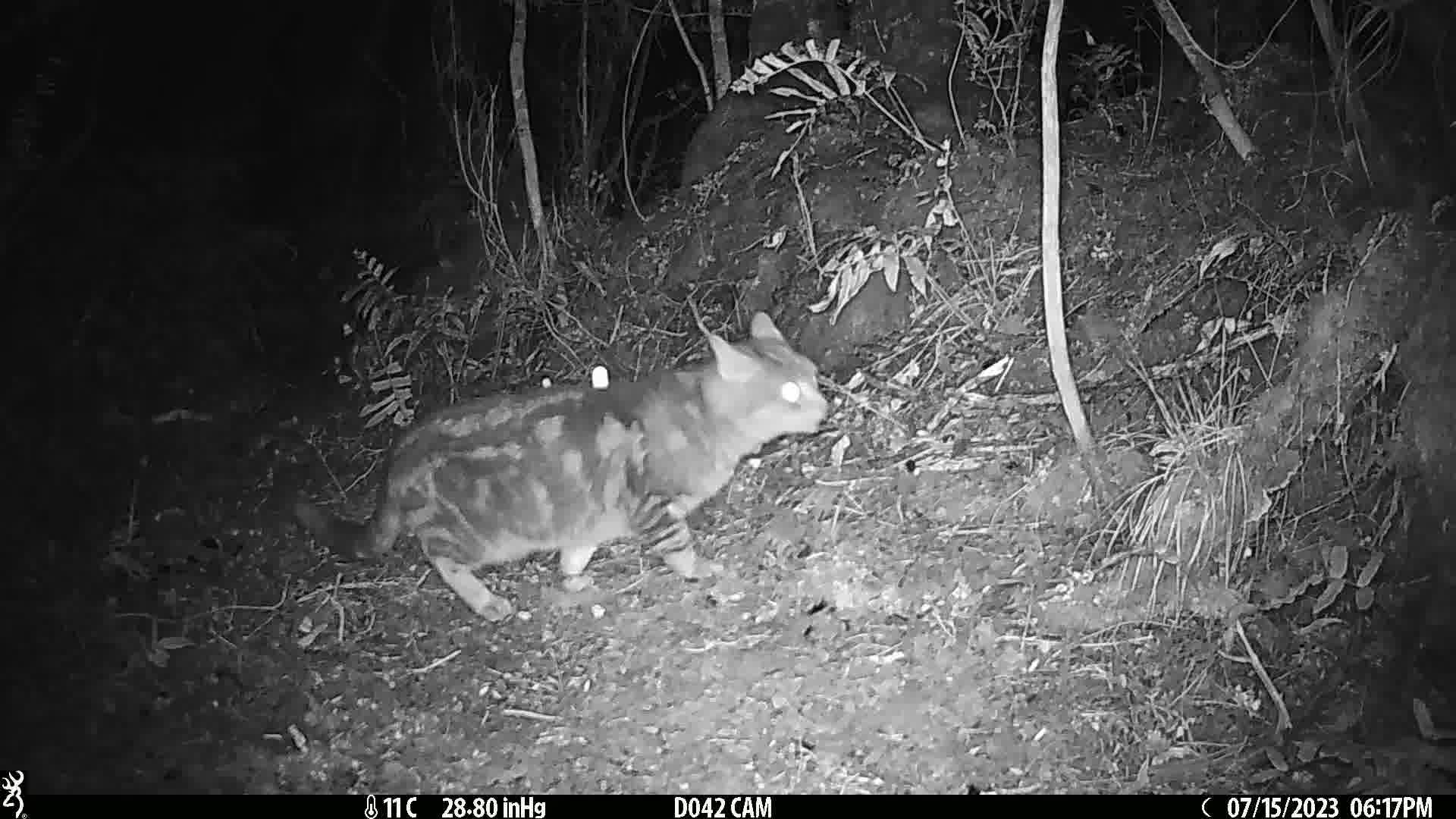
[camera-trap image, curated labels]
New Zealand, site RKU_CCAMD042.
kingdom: Animalia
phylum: Chordata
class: Mammalia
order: Carnivora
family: Felidae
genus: Felis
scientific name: Felis catus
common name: domestic cat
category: cat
Cat (domestic cat) (Felis catus).